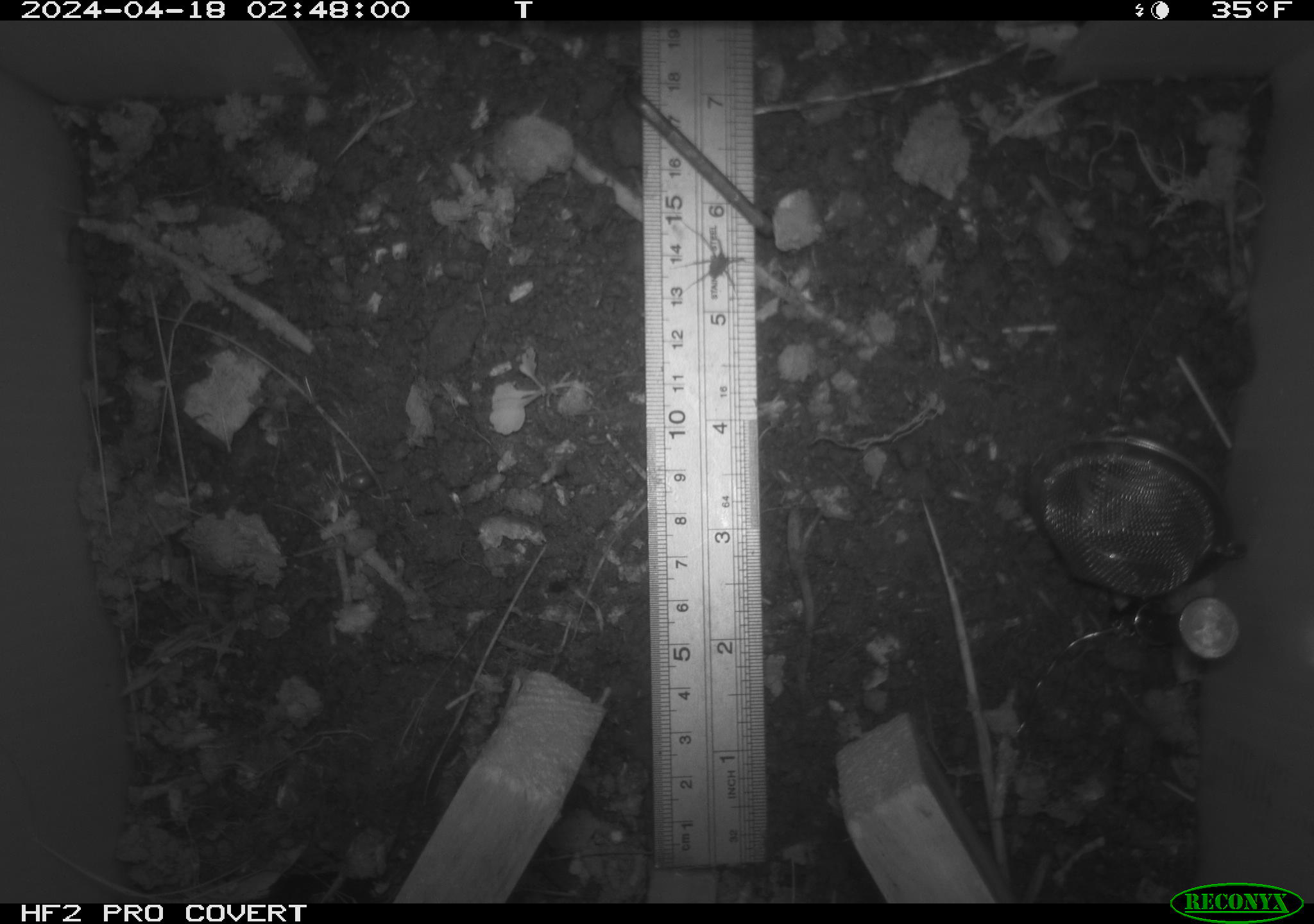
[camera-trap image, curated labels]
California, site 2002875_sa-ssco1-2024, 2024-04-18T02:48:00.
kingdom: Animalia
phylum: Arthropoda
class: Arachnida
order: Araneae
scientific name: Araneae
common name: spider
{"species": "spider (Araneae)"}